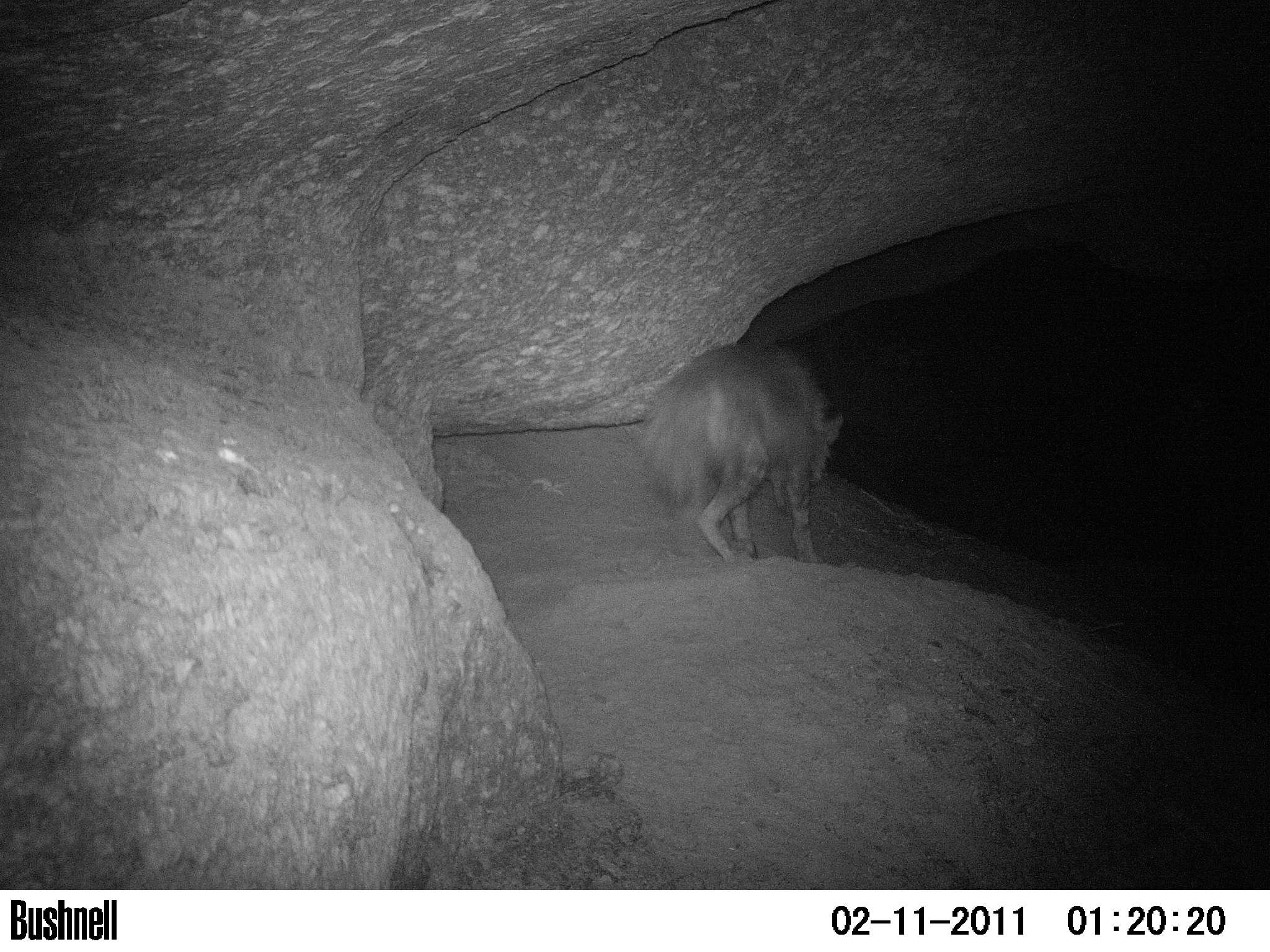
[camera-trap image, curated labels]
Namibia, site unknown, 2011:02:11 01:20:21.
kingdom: Animalia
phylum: Chordata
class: Mammalia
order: Carnivora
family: Hyaenidae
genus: Parahyaena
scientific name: Parahyaena brunnea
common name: brown hyena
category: hyaena brunnea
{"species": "hyaena brunnea (brown hyena) (Parahyaena brunnea)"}